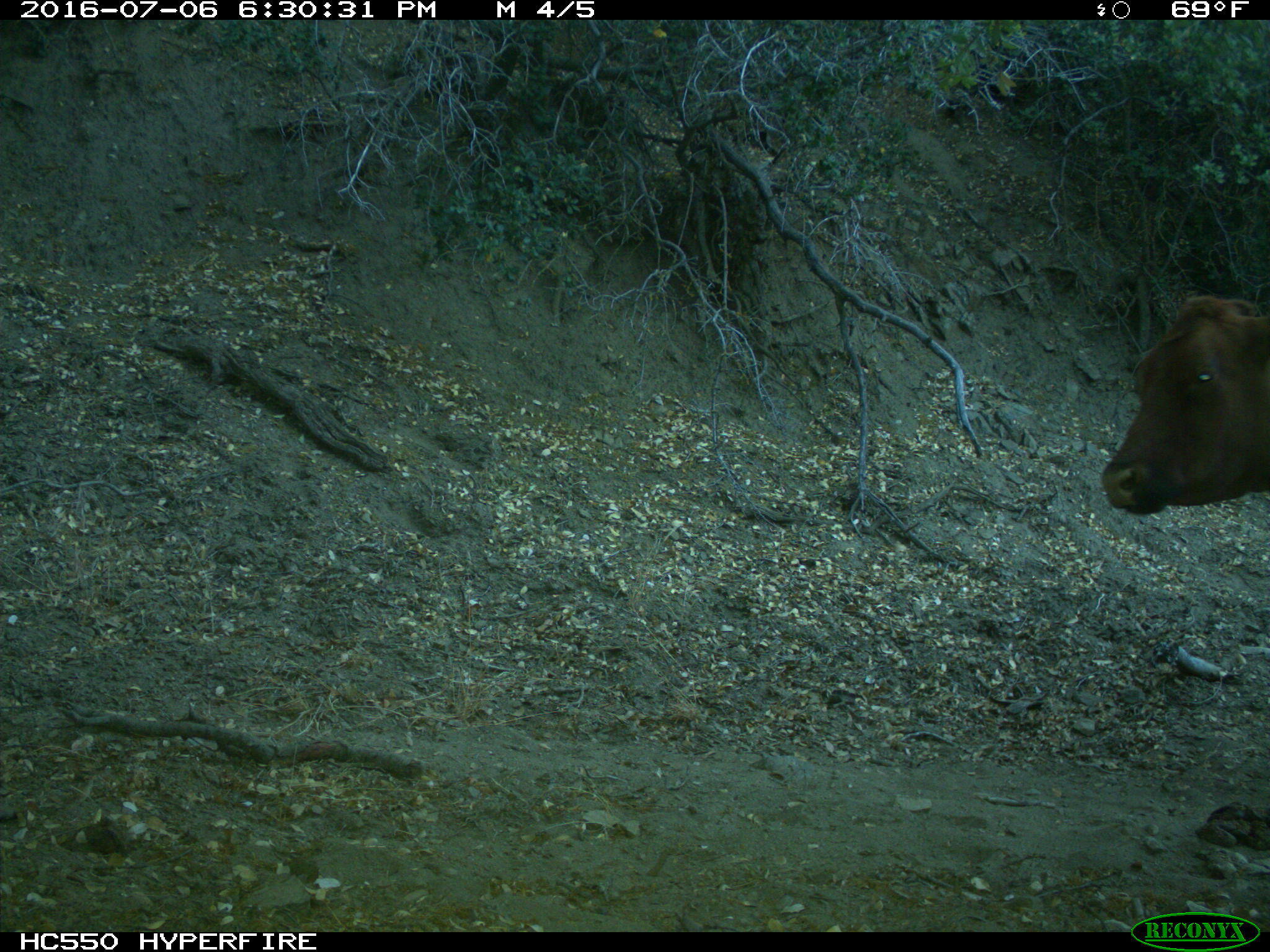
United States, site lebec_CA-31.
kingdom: Animalia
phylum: Chordata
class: Mammalia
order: Artiodactyla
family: Bovidae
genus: Bos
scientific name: Bos taurus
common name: domestic cow